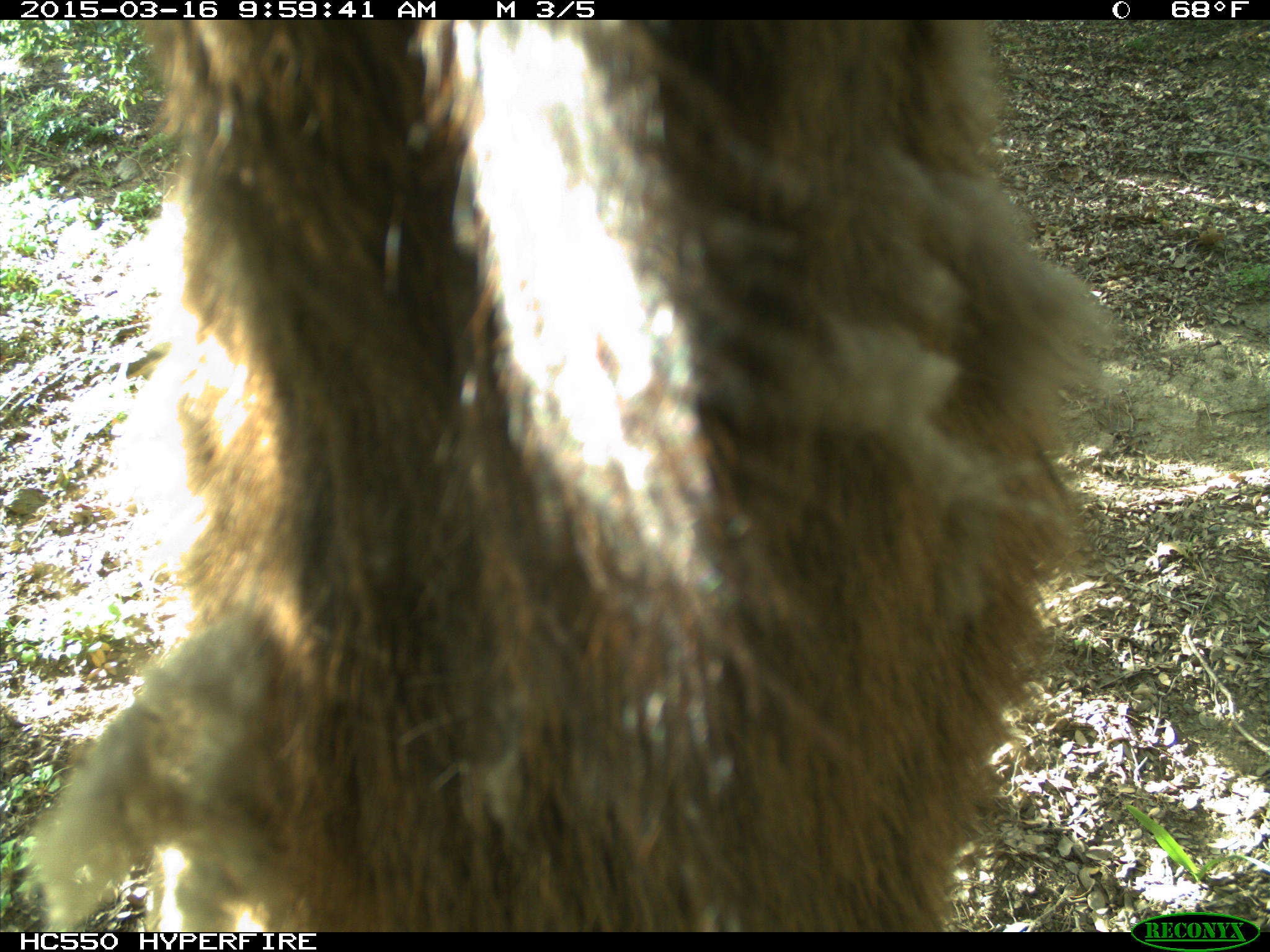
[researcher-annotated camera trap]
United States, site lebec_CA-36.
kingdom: Animalia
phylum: Chordata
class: Mammalia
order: Artiodactyla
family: Cervidae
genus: Cervus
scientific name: Cervus canadensis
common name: elk